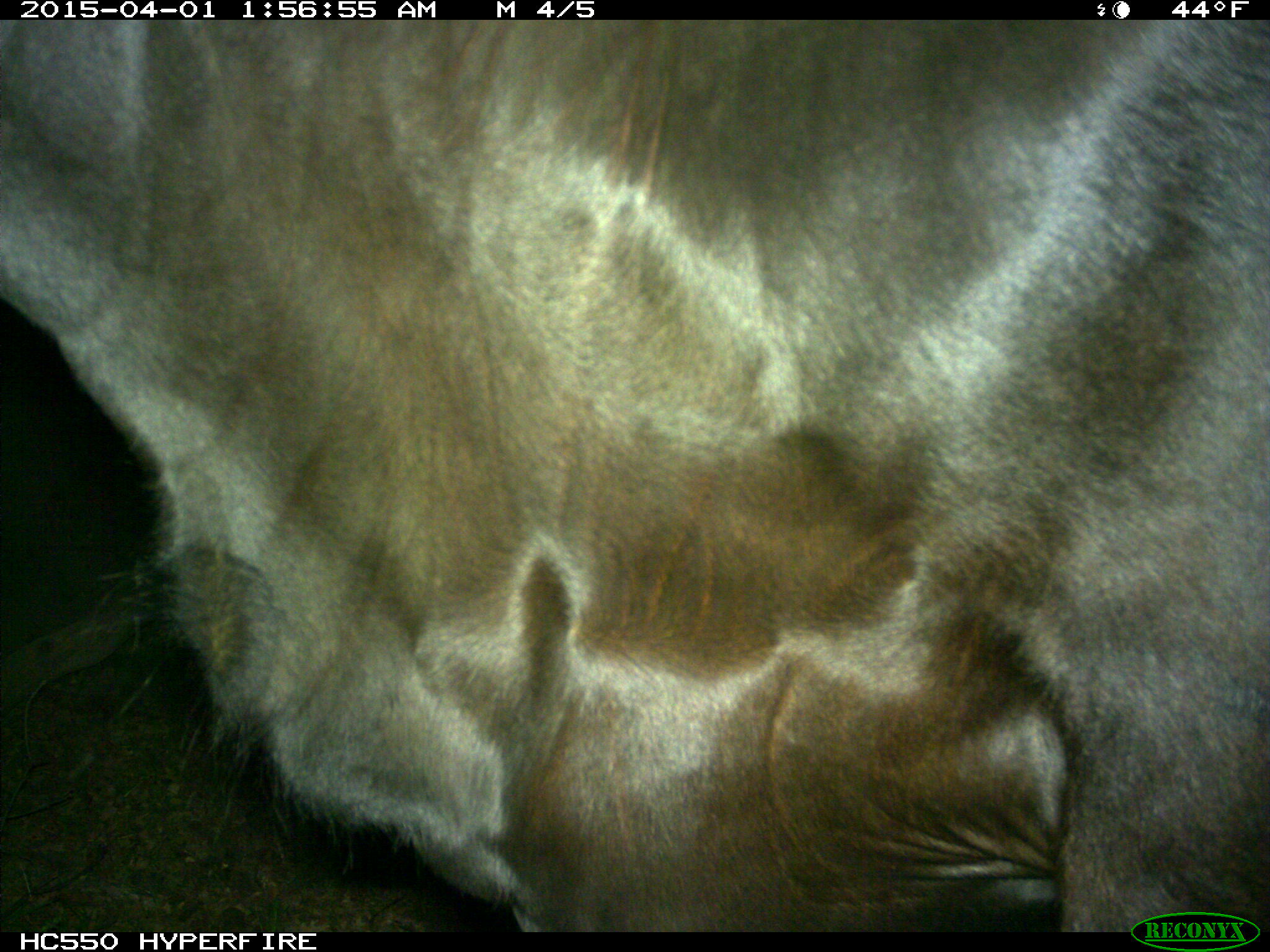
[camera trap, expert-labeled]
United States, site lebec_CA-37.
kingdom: Animalia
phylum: Chordata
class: Mammalia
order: Artiodactyla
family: Bovidae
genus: Bos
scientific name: Bos taurus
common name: domestic cow